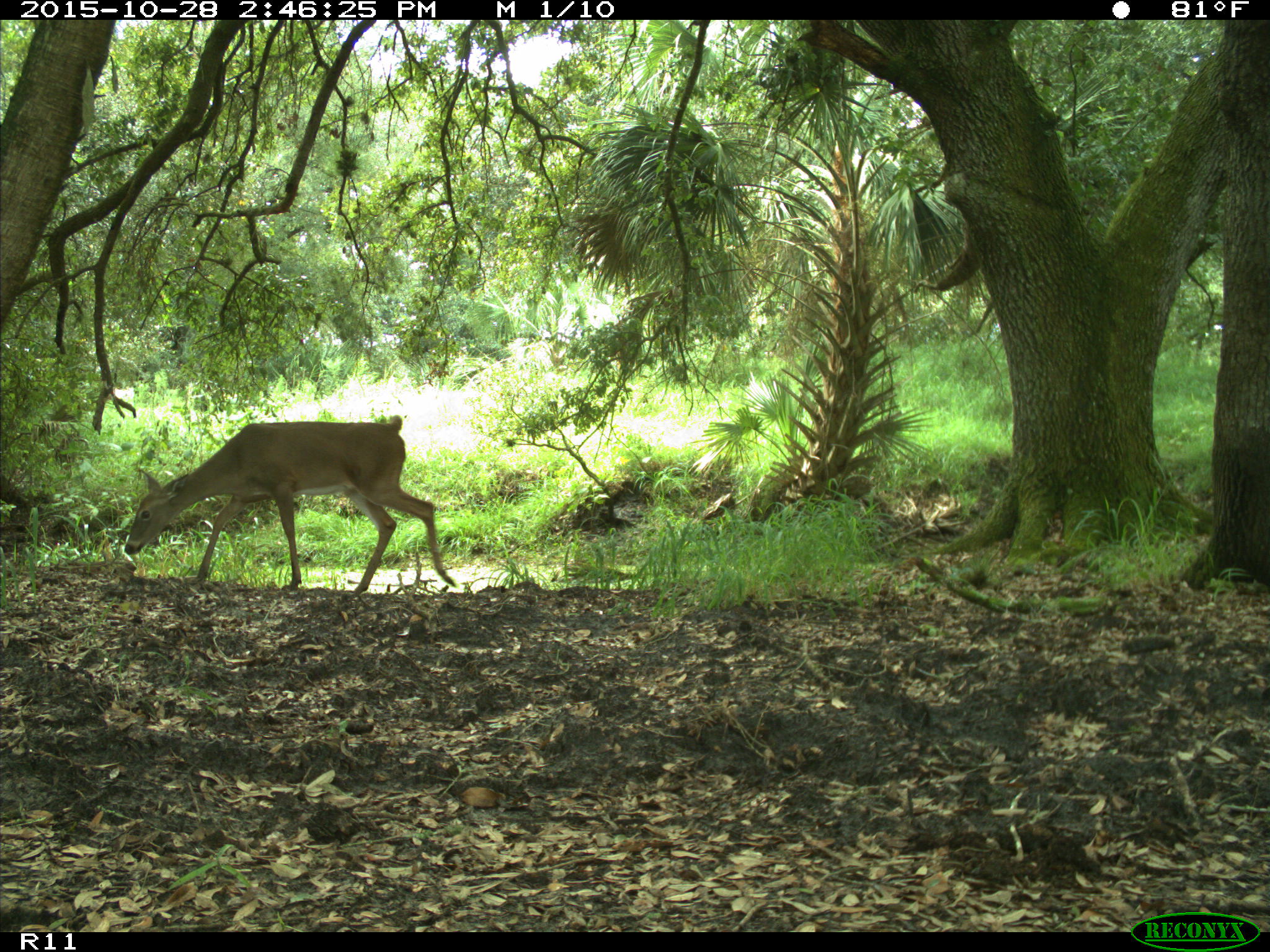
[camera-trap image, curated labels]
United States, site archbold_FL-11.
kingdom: Animalia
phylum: Chordata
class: Mammalia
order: Artiodactyla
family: Cervidae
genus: Odocoileus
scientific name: Odocoileus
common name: deer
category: unidentified deer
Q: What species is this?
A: Unidentified deer (deer) (Odocoileus).